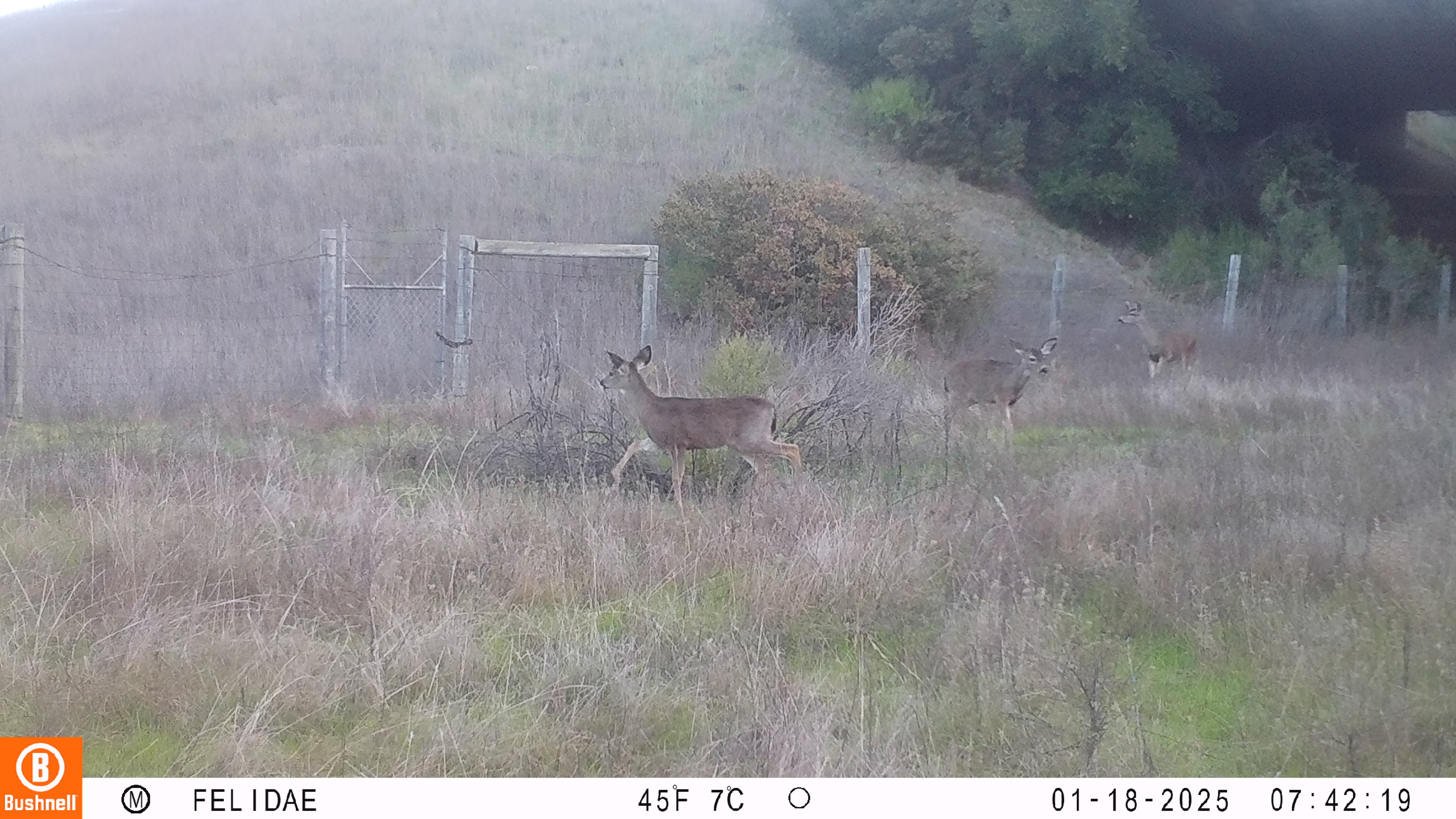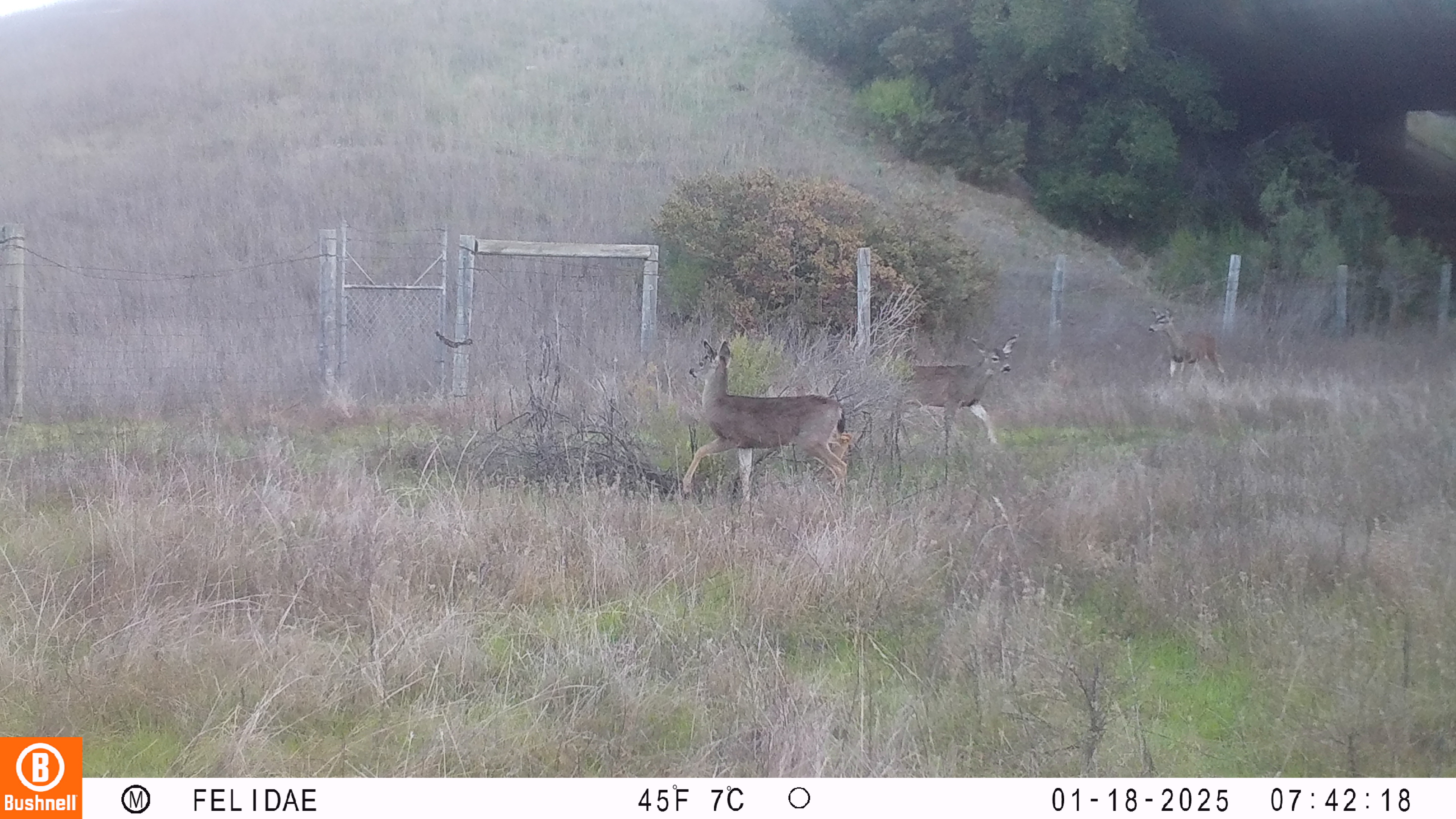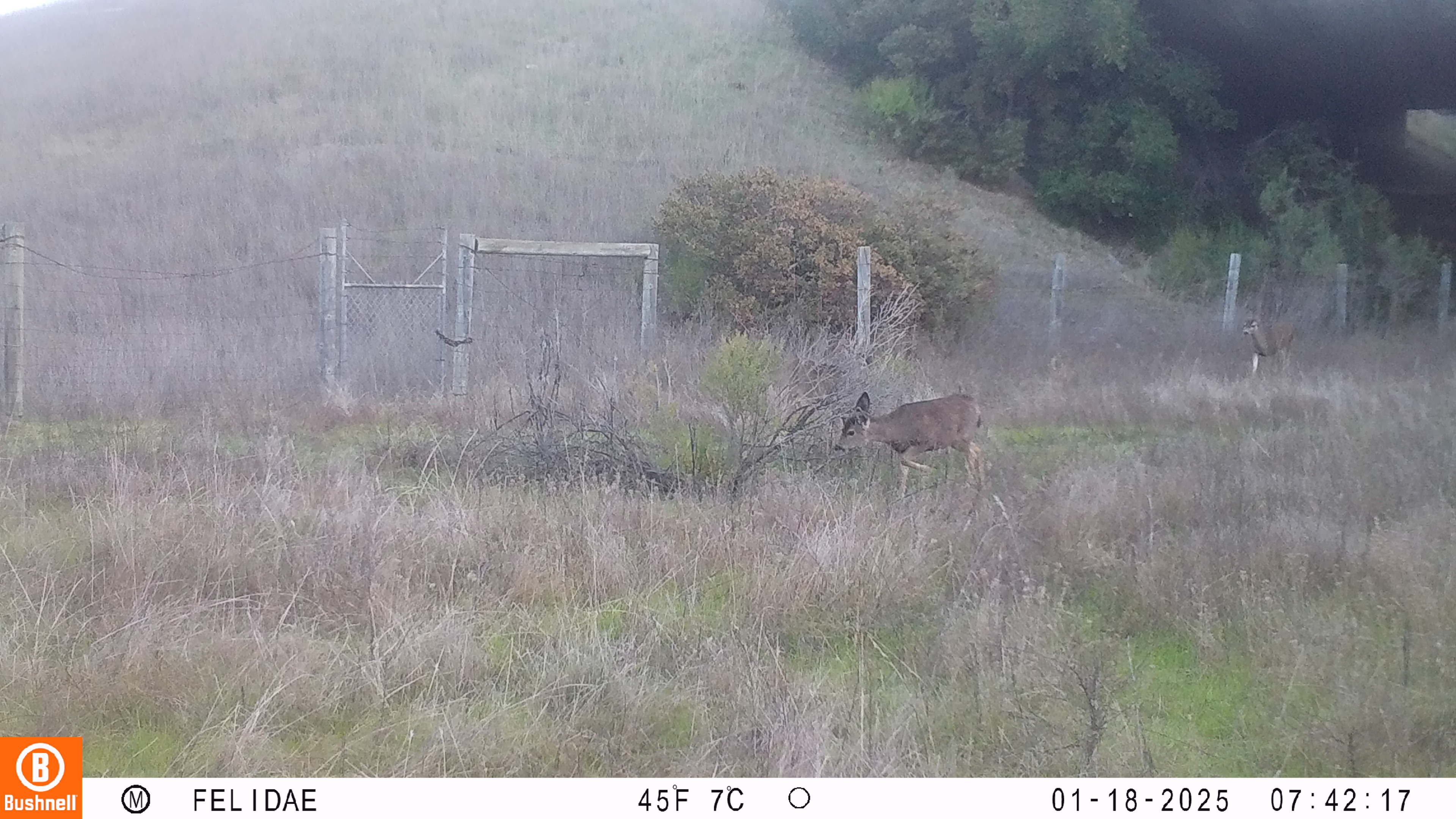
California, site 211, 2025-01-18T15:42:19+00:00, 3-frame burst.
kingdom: Animalia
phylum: Chordata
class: Mammalia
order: Artiodactyla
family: Cervidae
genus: Odocoileus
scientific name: Odocoileus hemionus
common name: mule deer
Mule deer (Odocoileus hemionus).